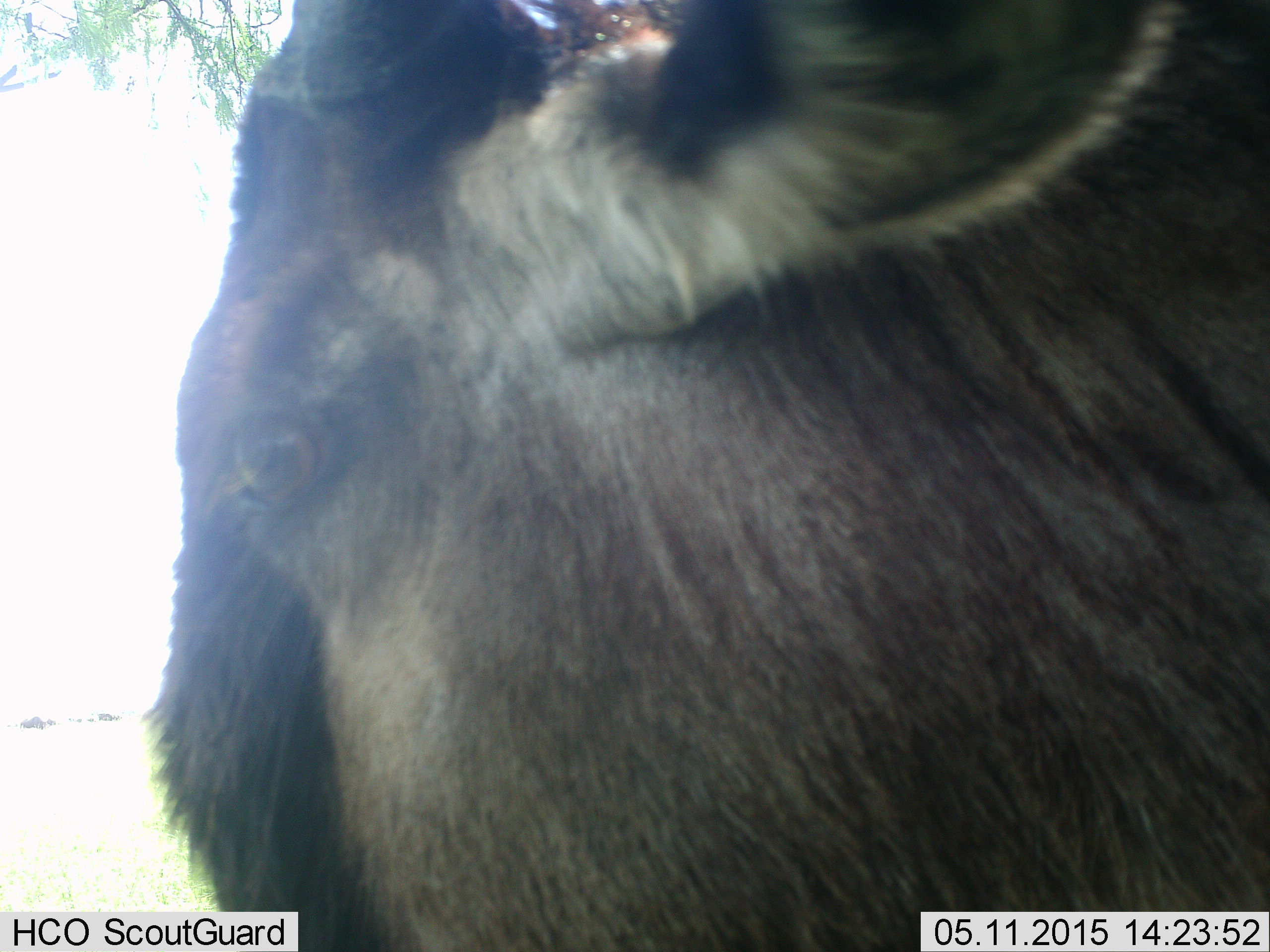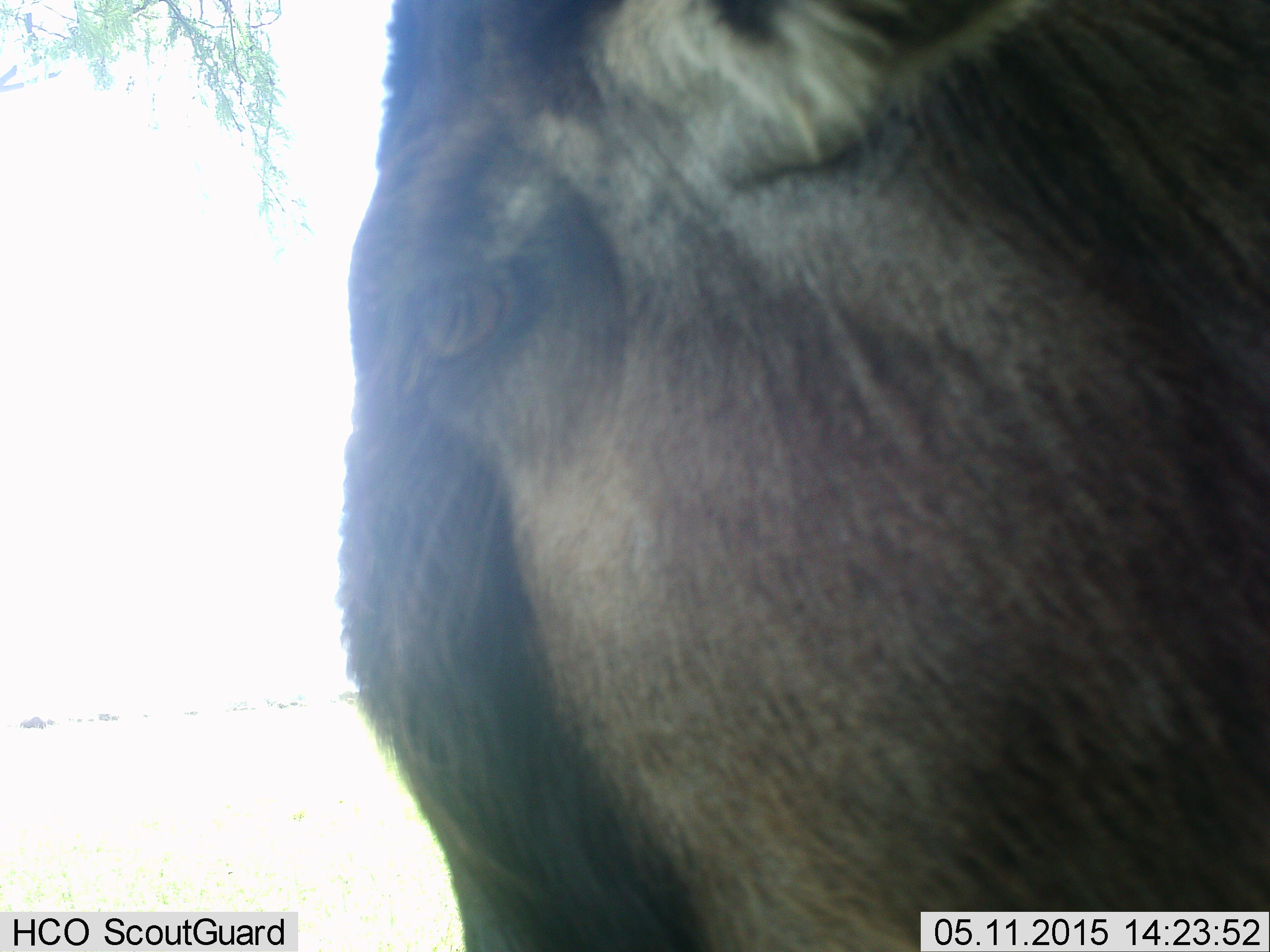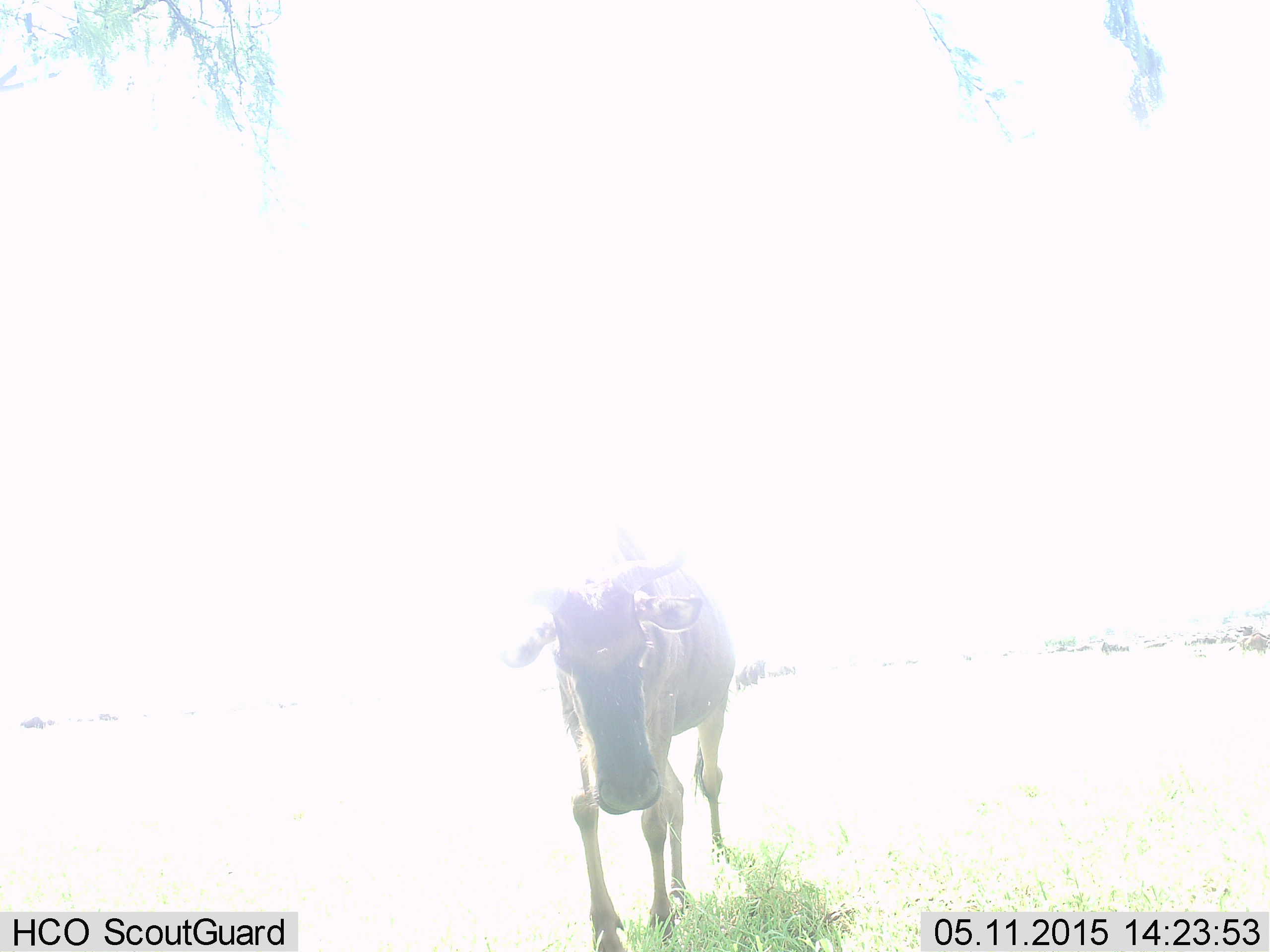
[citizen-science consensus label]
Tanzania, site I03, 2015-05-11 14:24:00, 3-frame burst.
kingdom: Animalia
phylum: Chordata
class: Mammalia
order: Artiodactyla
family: Bovidae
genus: Connochaetes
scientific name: Connochaetes taurinus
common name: blue wildebeest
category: wildebeest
Wildebeest (blue wildebeest) (Connochaetes taurinus), count 1. Behavior (volunteer vote fractions): standing 60%, resting 0%, moving 60%, interacting 0%. Young present (vote fraction): 0%. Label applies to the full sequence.